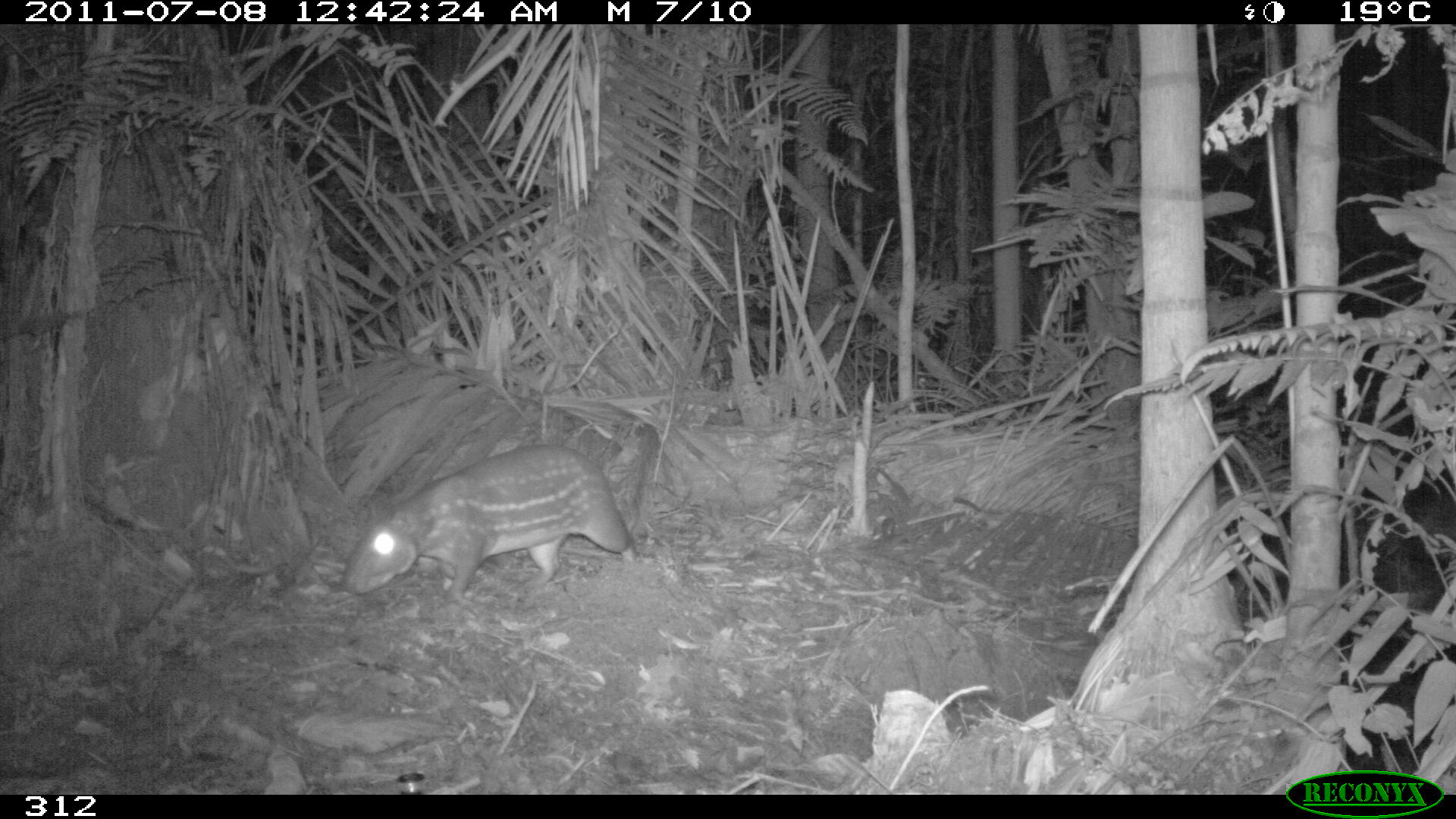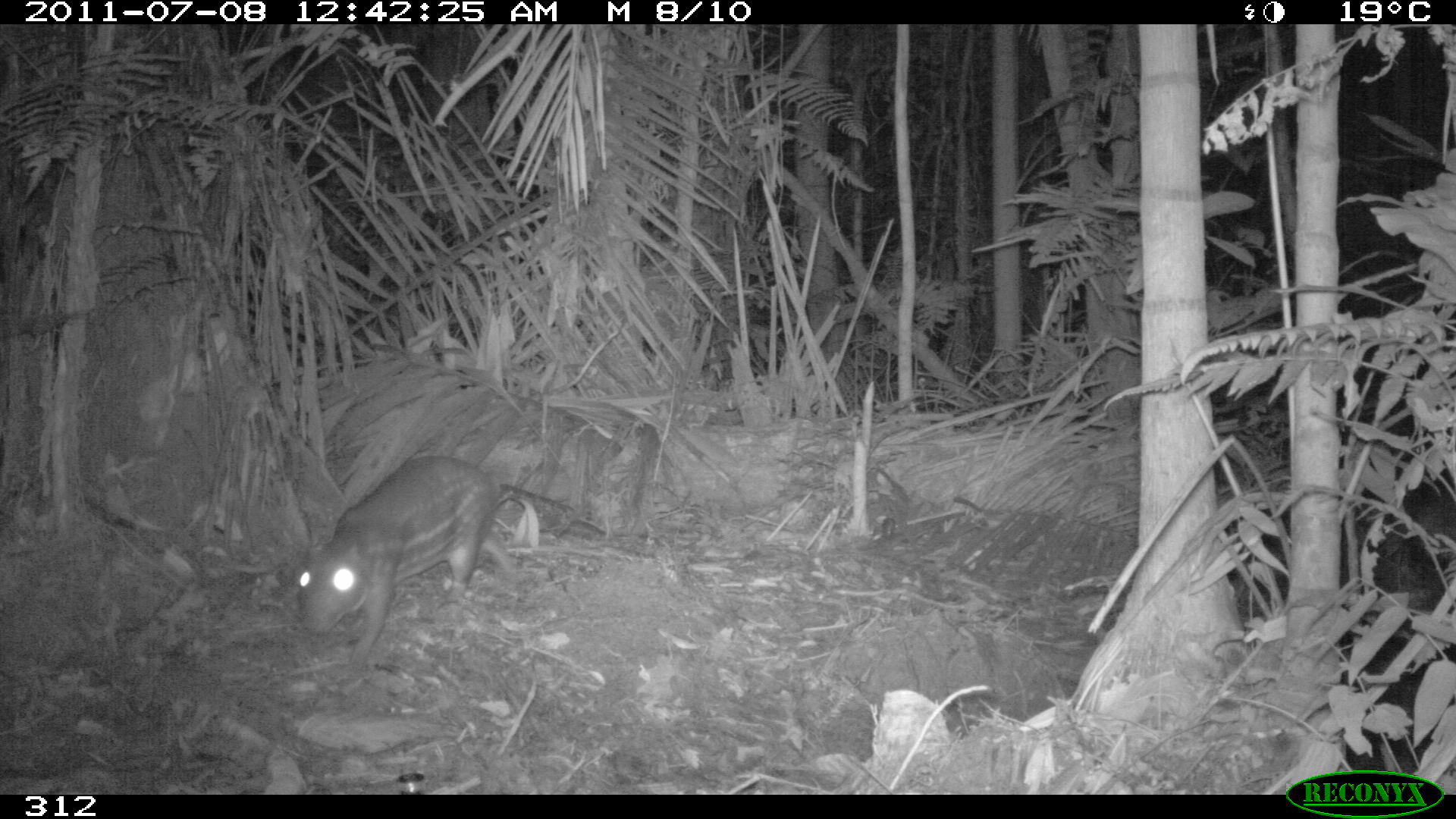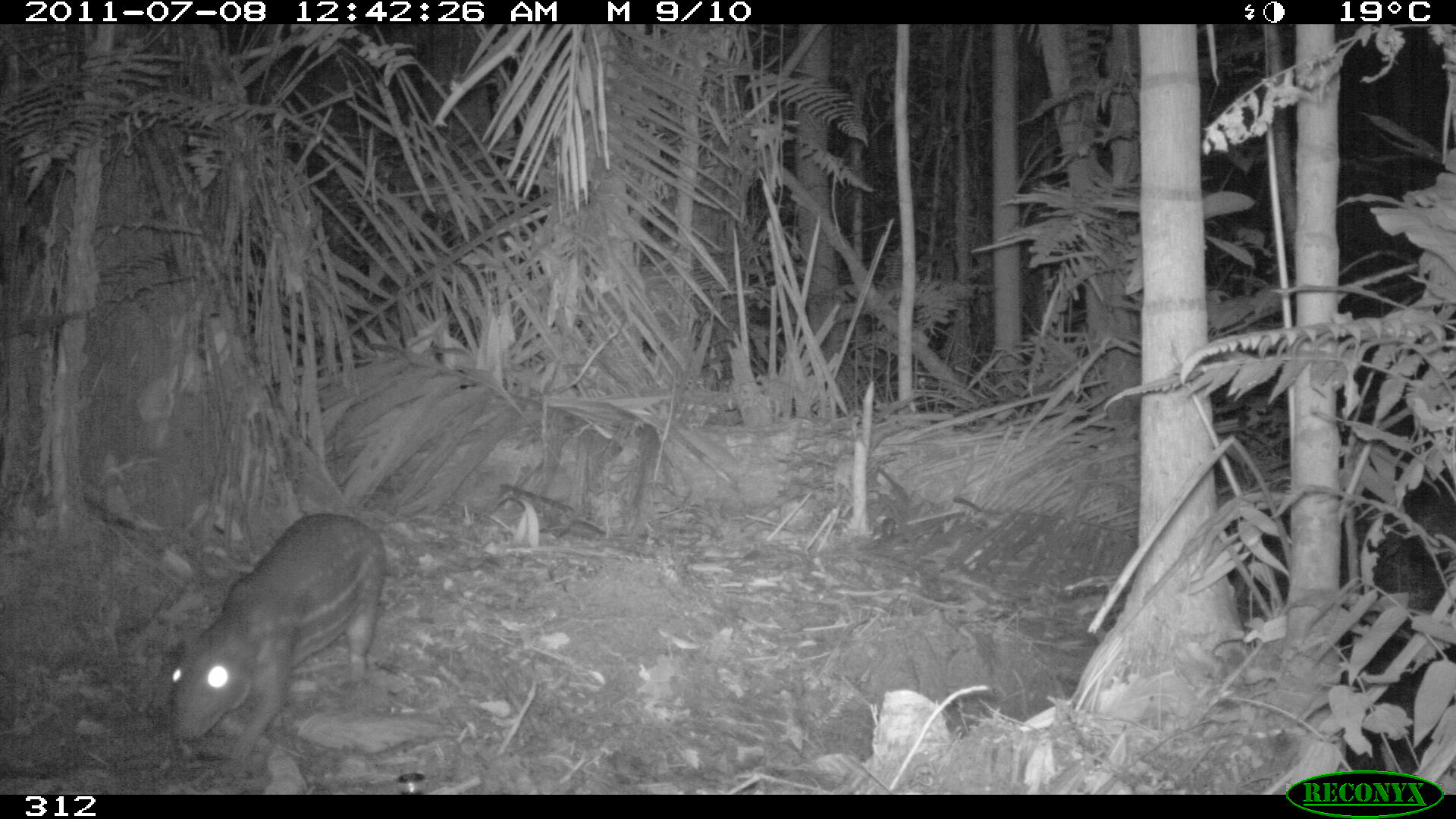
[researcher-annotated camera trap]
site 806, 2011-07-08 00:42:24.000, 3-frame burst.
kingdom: Animalia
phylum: Chordata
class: Mammalia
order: Rodentia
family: Cuniculidae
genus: Cuniculus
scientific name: Cuniculus paca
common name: spotted paca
Cuniculus paca (spotted paca).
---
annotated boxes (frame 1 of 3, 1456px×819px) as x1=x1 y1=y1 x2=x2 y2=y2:
cuniculus paca: x1=337 y1=440 x2=636 y2=599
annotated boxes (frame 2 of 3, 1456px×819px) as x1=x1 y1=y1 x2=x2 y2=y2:
cuniculus paca: x1=293 y1=450 x2=524 y2=668